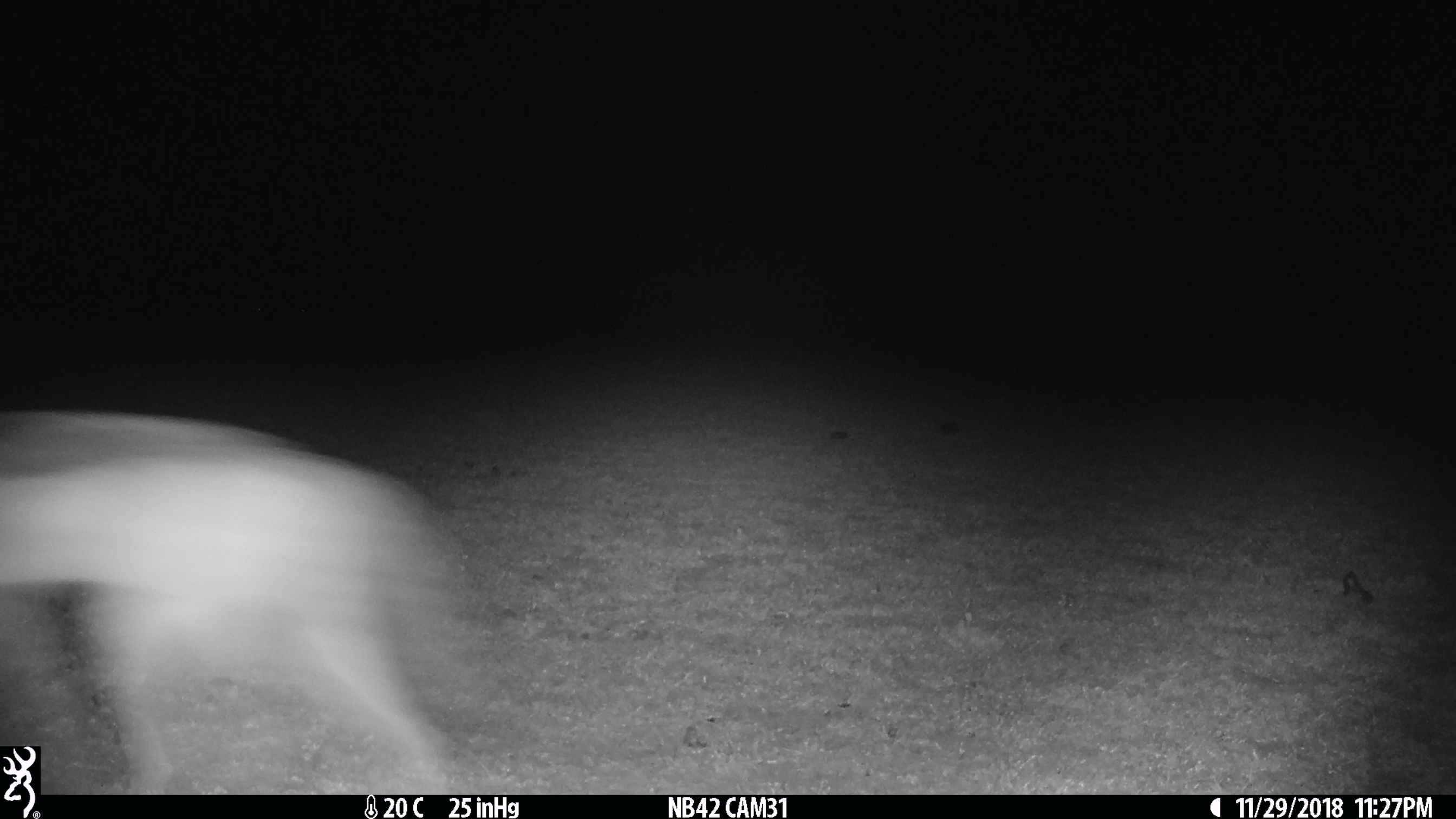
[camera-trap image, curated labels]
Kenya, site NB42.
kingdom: Animalia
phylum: Chordata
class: Mammalia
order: Carnivora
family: Canidae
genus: Lupulella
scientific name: Lupulella mesomelas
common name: black-backed jackal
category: jackal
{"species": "jackal (black-backed jackal) (Lupulella mesomelas)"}